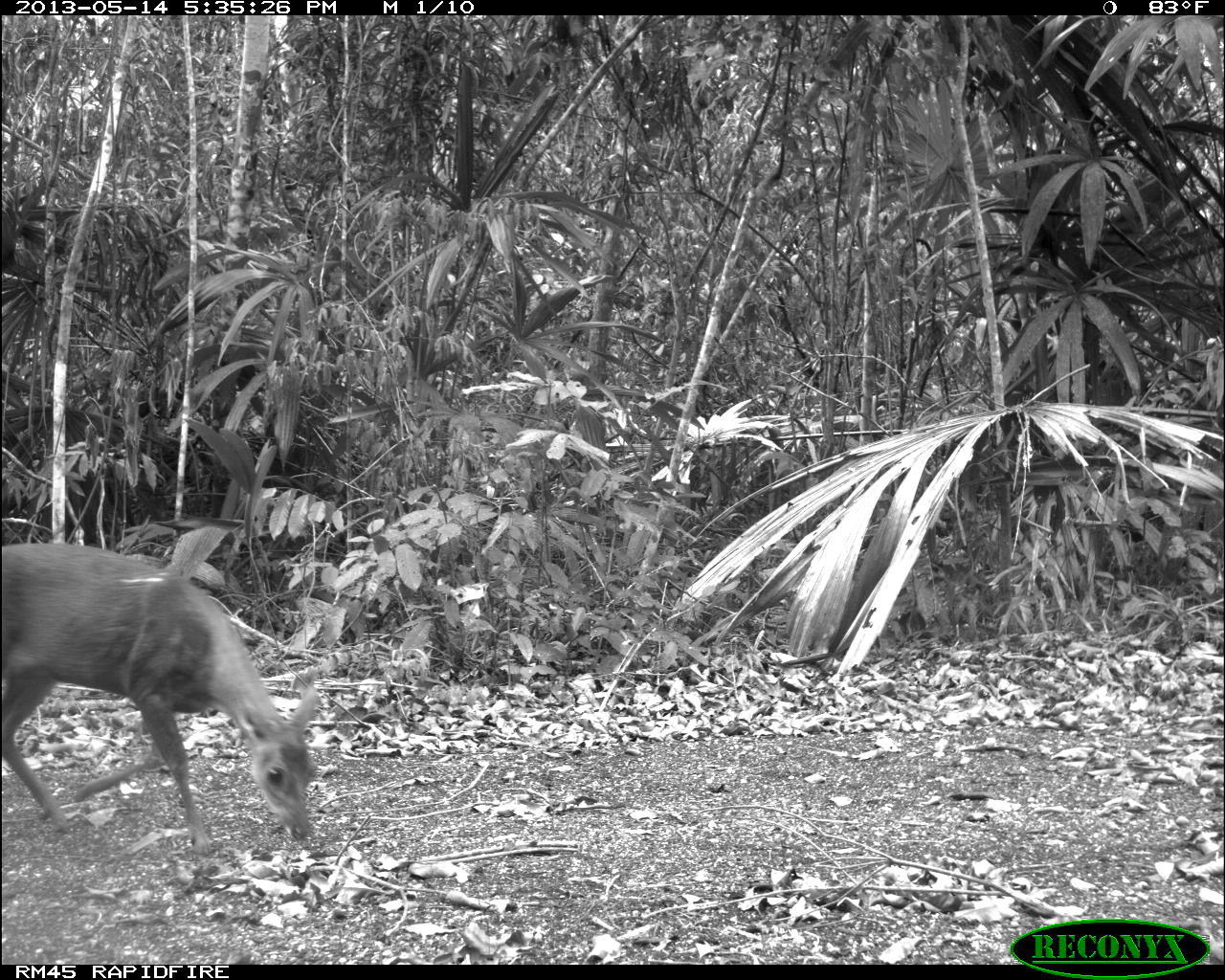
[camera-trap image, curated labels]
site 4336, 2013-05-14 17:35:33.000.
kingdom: Animalia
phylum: Chordata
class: Mammalia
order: Artiodactyla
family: Cervidae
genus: Mazama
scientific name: Mazama temama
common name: central american red brocket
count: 1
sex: female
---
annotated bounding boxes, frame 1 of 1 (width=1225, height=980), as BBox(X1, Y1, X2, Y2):
mazama temama: BBox(1, 538, 325, 862)